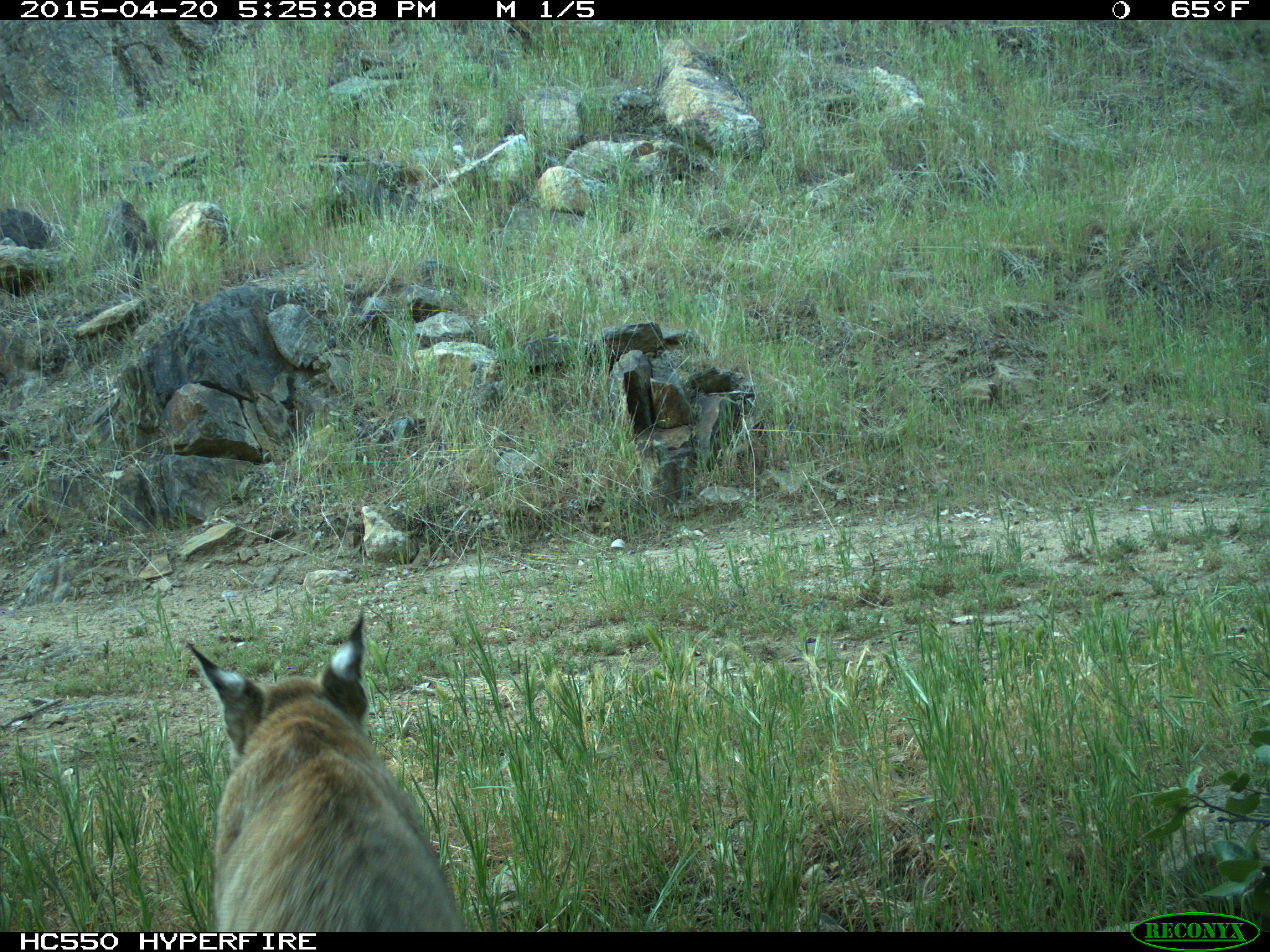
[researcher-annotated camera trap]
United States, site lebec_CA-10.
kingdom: Animalia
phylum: Chordata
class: Mammalia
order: Carnivora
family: Felidae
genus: Lynx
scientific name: Lynx rufus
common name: bobcat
Lynx rufus (bobcat).